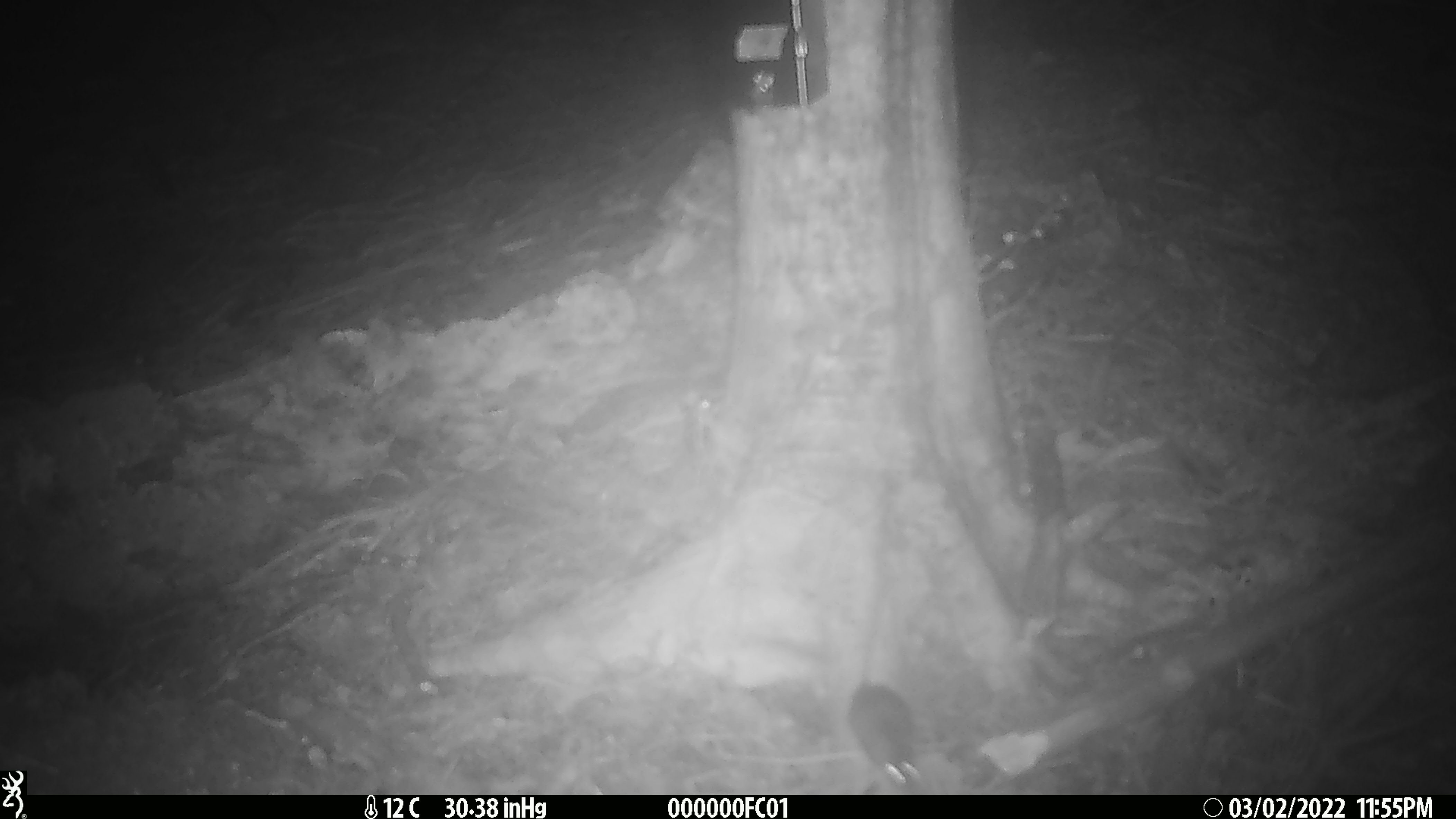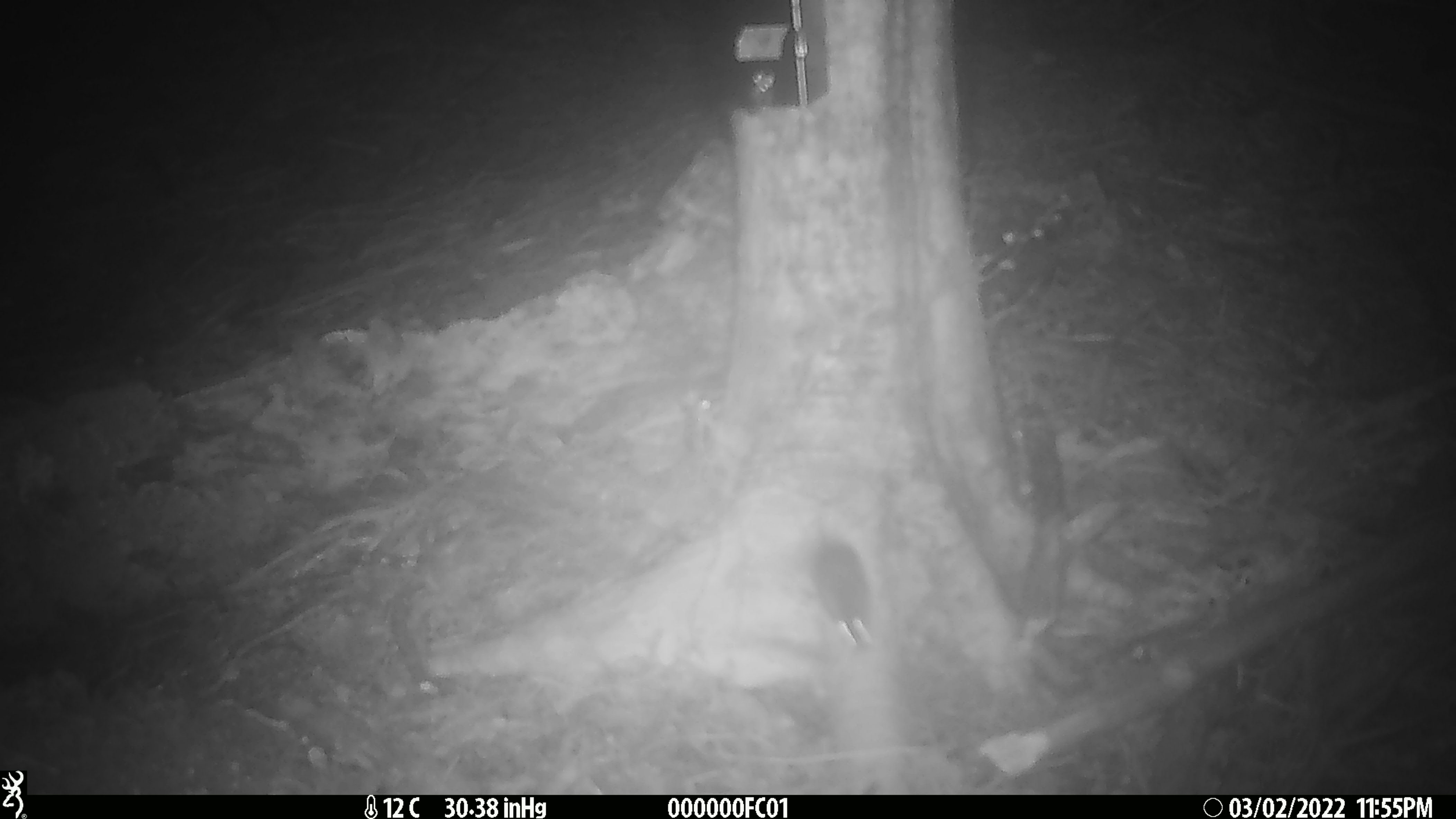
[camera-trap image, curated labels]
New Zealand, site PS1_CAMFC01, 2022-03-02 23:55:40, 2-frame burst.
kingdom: Animalia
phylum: Chordata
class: Mammalia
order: Rodentia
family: Muridae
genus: Mus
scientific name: Mus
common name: mouse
Mouse (Mus).